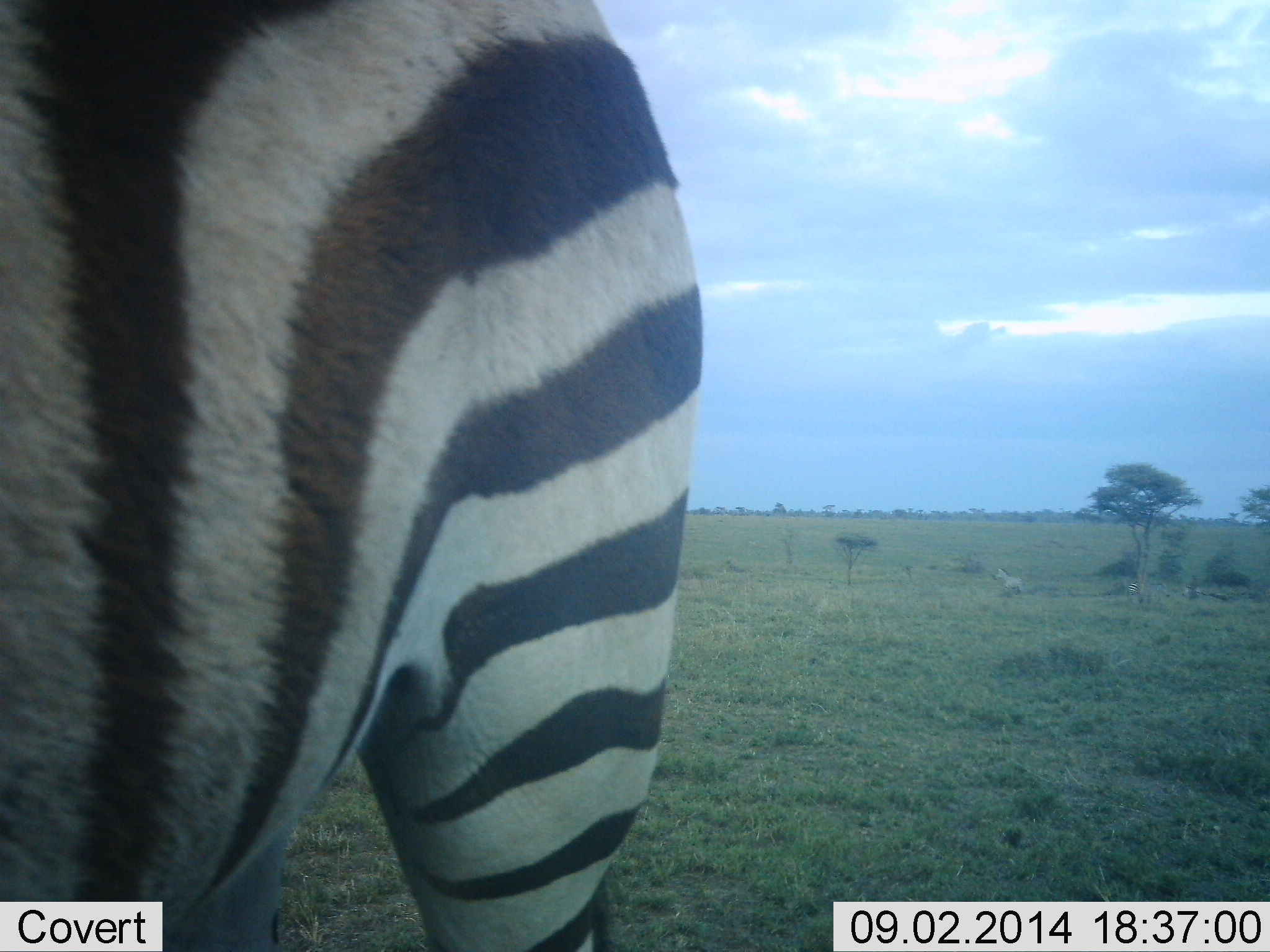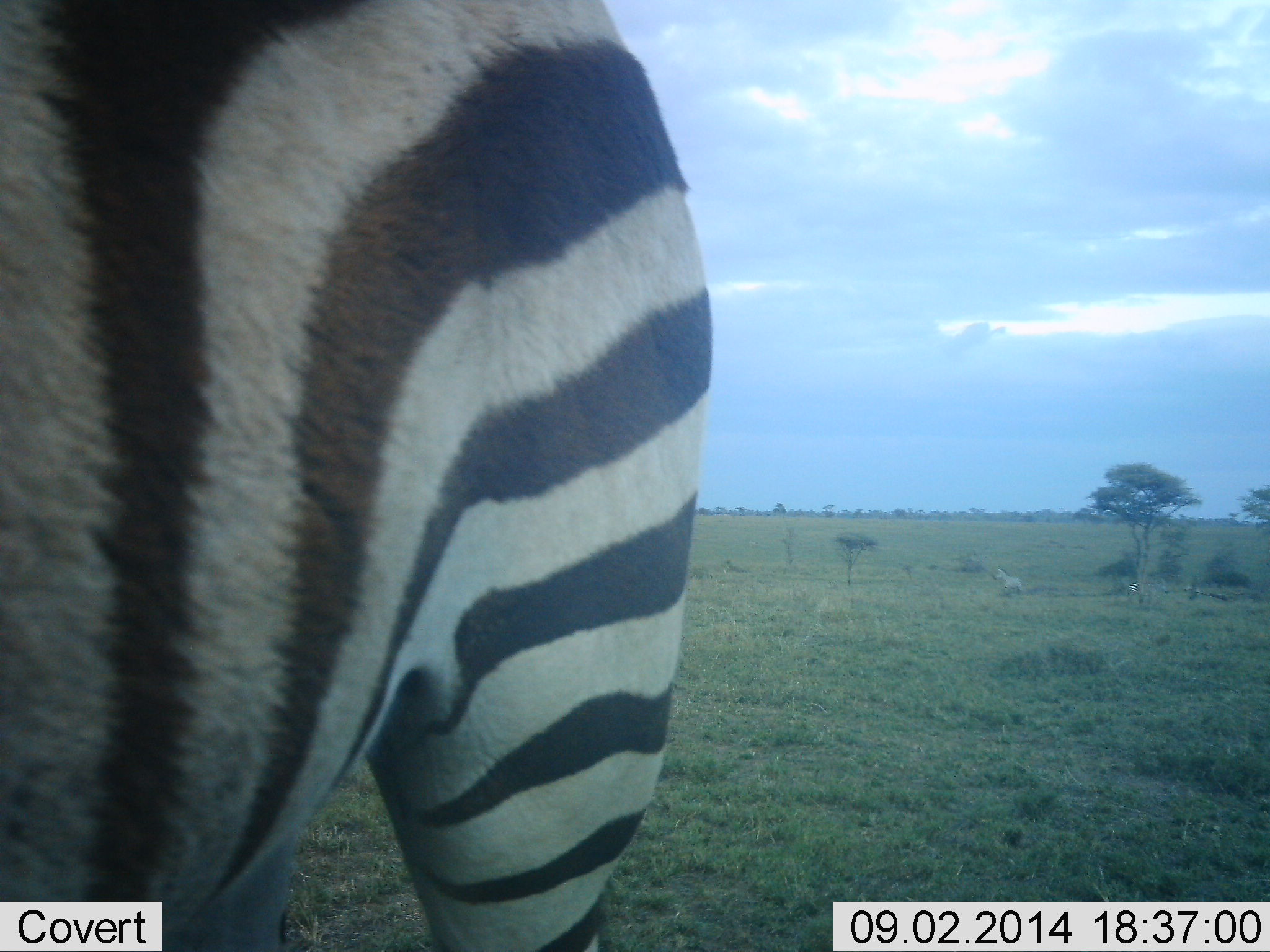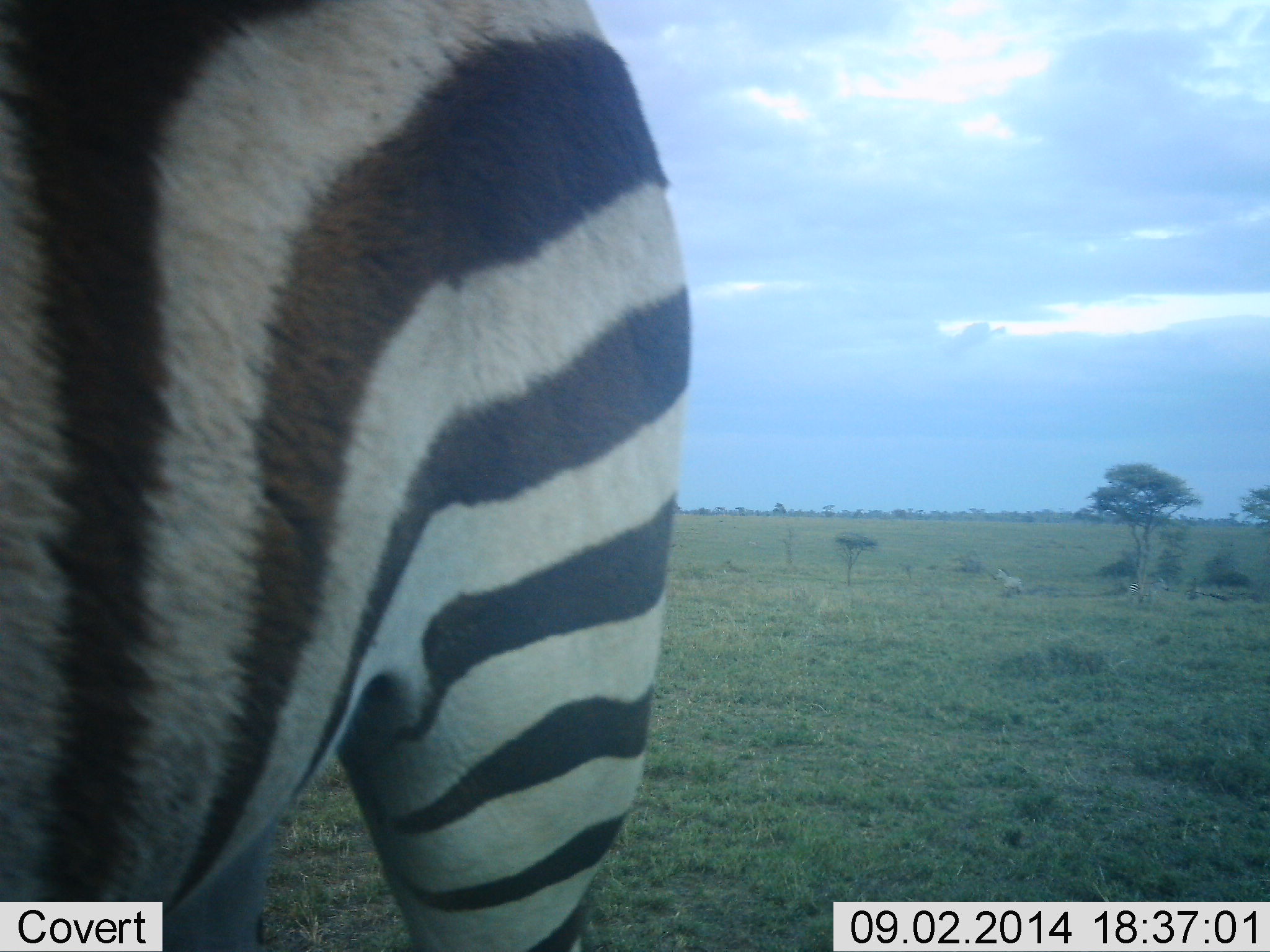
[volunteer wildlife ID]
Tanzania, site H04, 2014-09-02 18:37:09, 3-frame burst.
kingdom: Animalia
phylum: Chordata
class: Mammalia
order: Perissodactyla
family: Equidae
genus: Equus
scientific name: Equus quagga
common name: plains zebra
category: zebra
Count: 1.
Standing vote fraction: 100%.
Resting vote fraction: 0%.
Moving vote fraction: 0%.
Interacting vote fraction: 0%.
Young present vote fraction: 0%.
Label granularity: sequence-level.